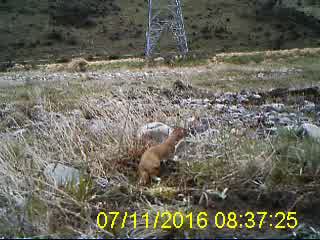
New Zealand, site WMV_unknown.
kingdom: Animalia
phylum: Chordata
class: Mammalia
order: Carnivora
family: Mustelidae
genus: Mustela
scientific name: Mustela erminea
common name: stoat